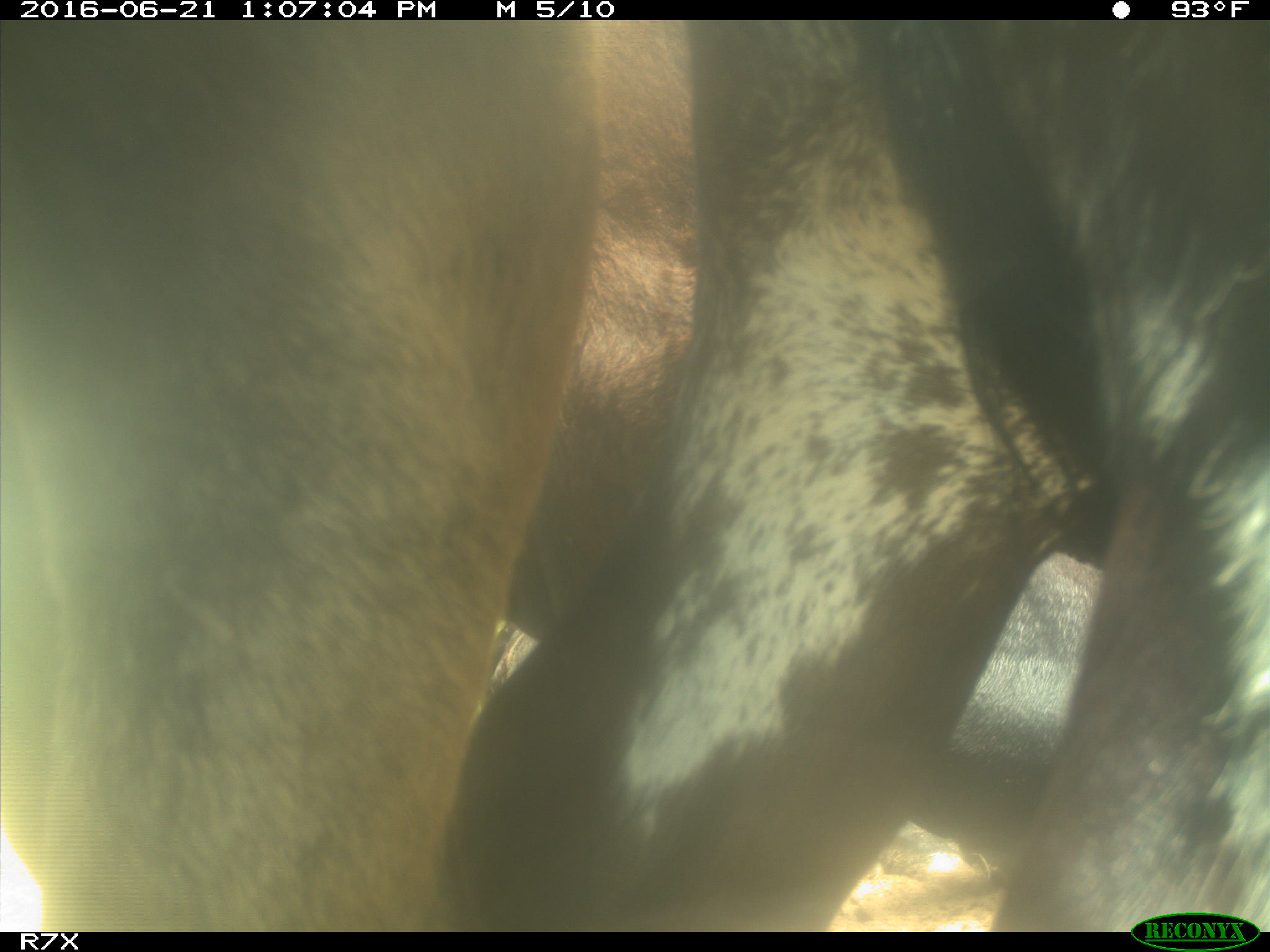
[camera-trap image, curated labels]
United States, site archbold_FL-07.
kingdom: Animalia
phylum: Chordata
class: Mammalia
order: Artiodactyla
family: Bovidae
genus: Bos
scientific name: Bos taurus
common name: domestic cow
Bos taurus (domestic cow).